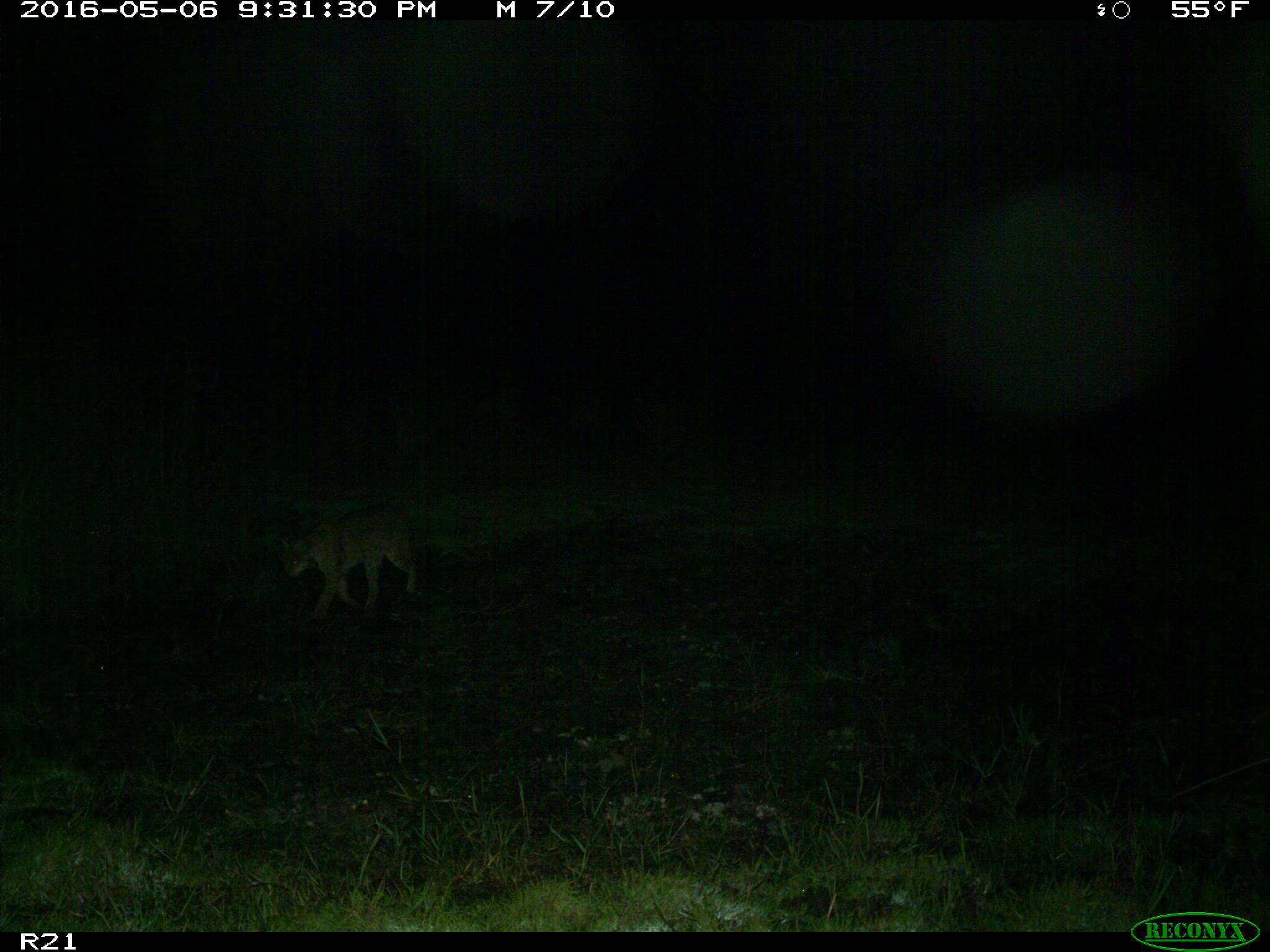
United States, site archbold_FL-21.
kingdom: Animalia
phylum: Chordata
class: Mammalia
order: Carnivora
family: Felidae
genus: Lynx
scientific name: Lynx rufus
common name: bobcat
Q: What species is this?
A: Lynx rufus (bobcat).